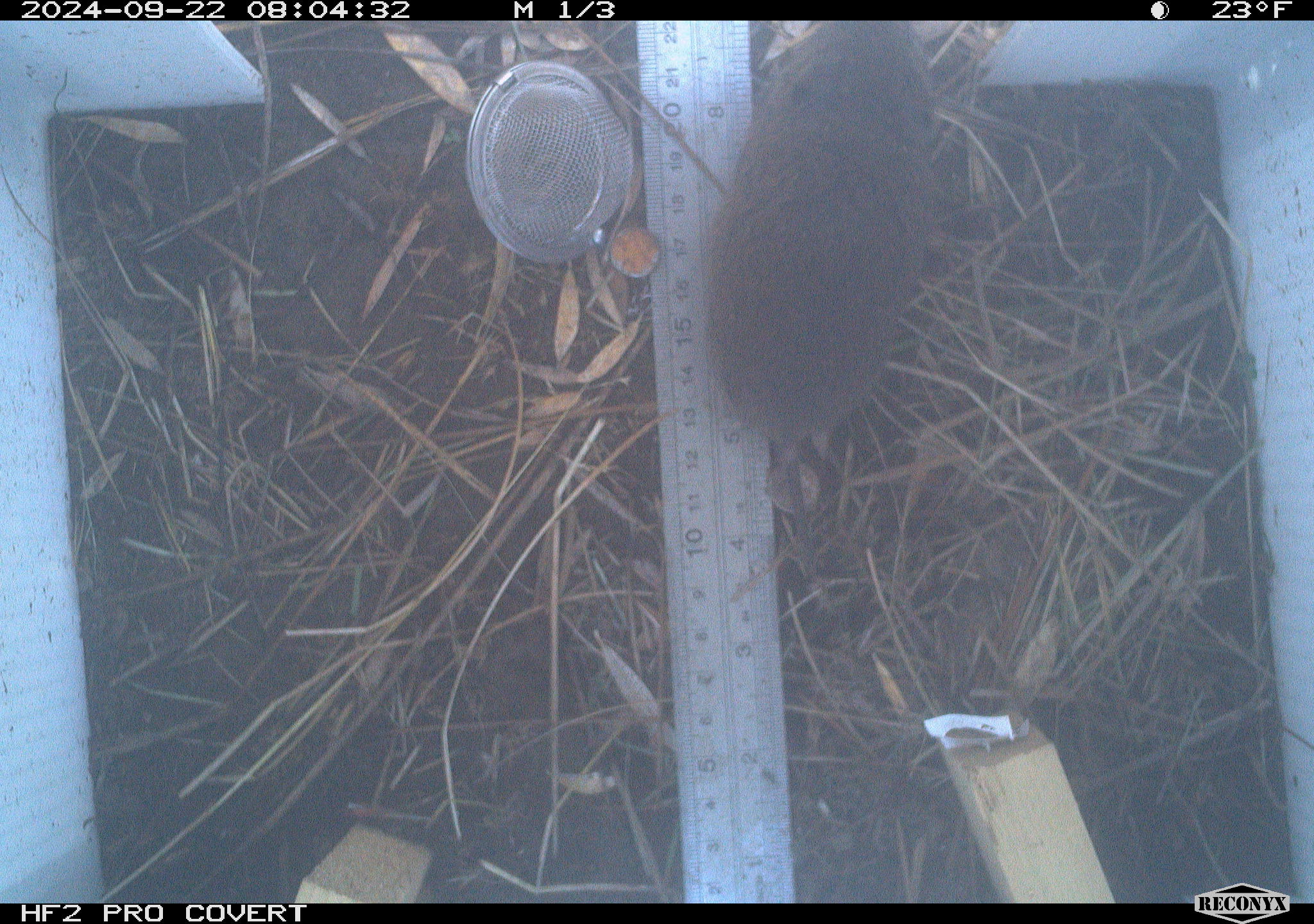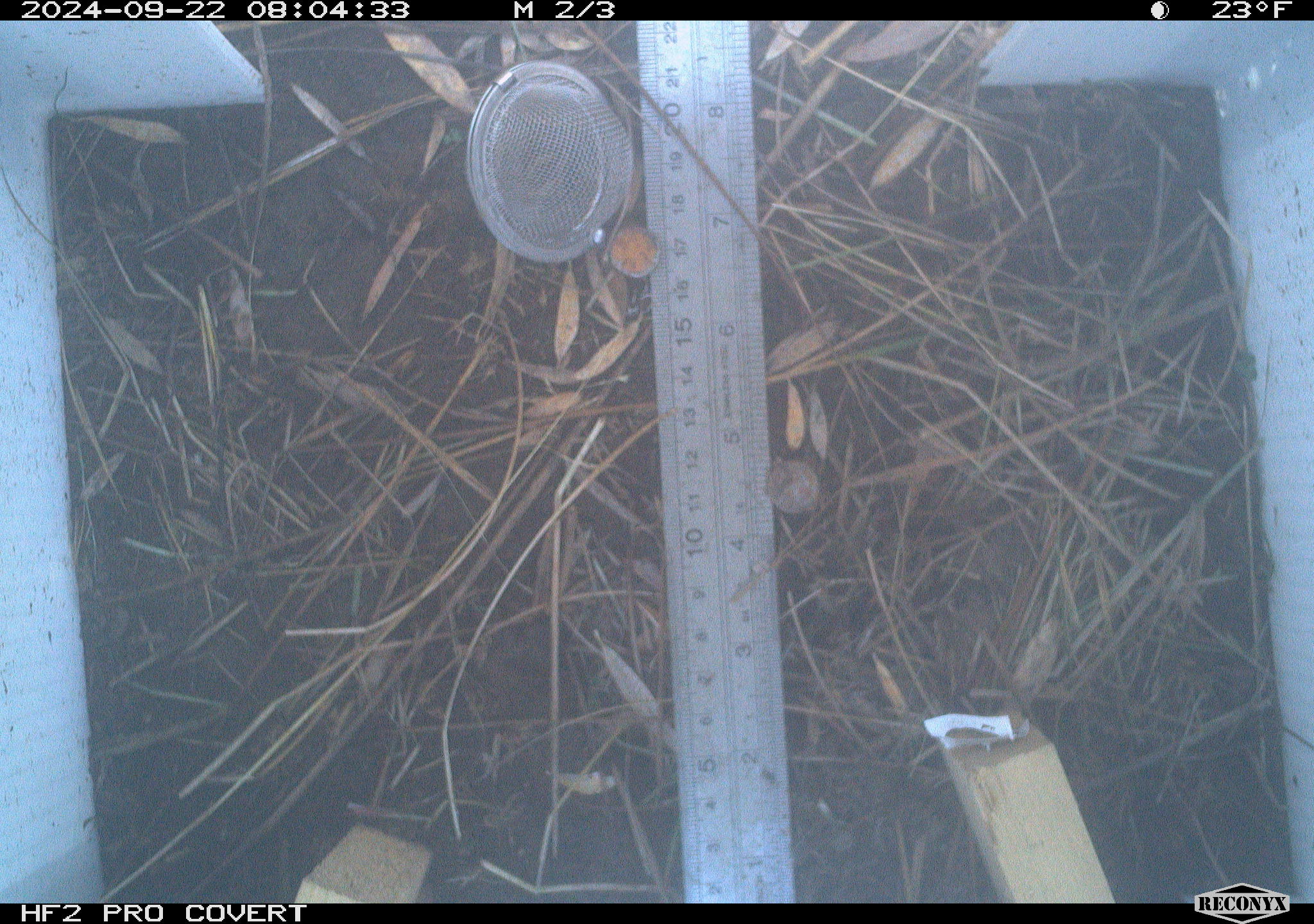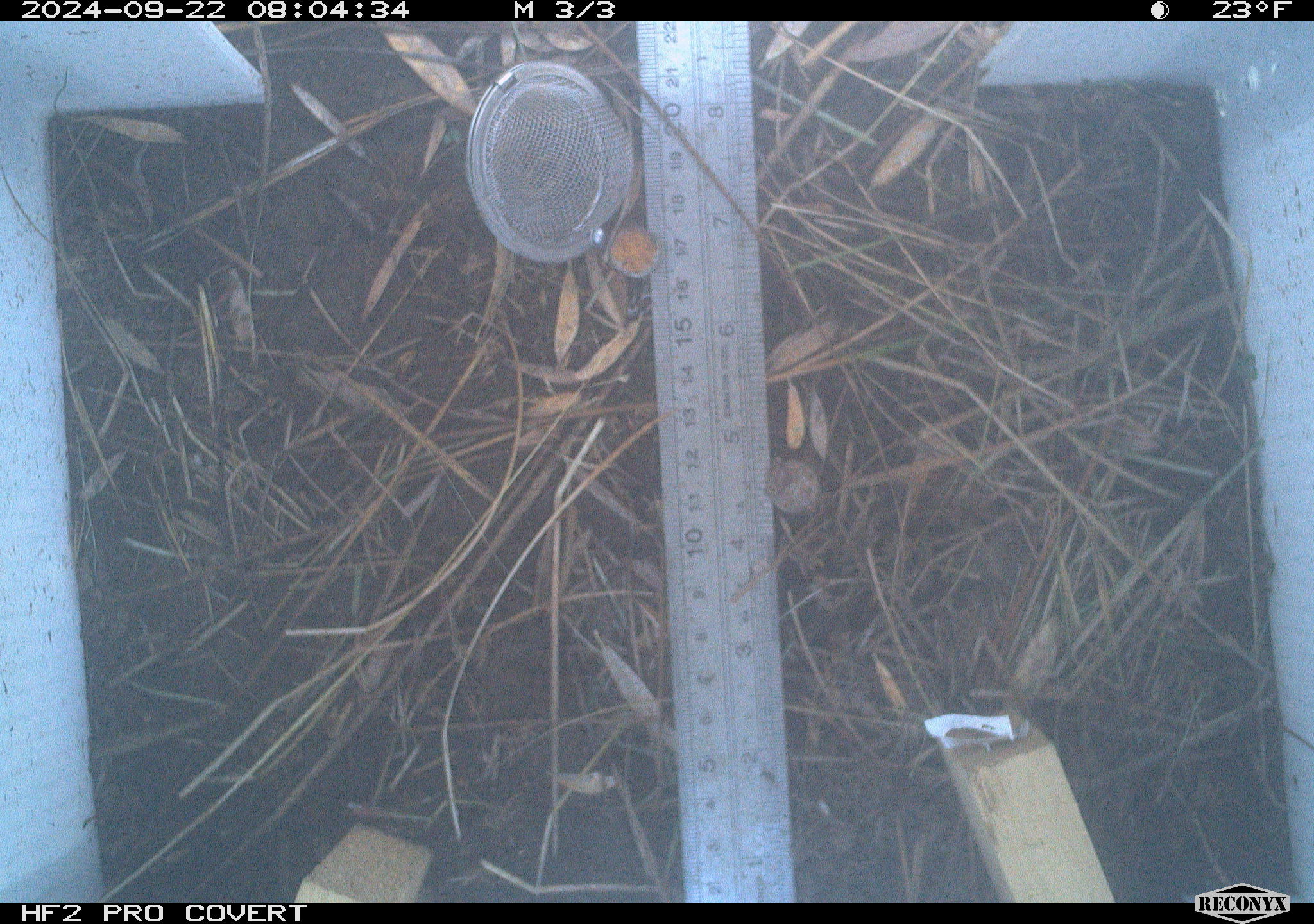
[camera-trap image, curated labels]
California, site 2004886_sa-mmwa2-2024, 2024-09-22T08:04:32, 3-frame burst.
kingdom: Animalia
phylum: Chordata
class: Mammalia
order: Rodentia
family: Cricetidae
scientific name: Arvicolinae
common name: voles, lemmings, and muskrats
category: arvicolinae subfamily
Arvicolinae subfamily (voles, lemmings, and muskrats) (Arvicolinae).